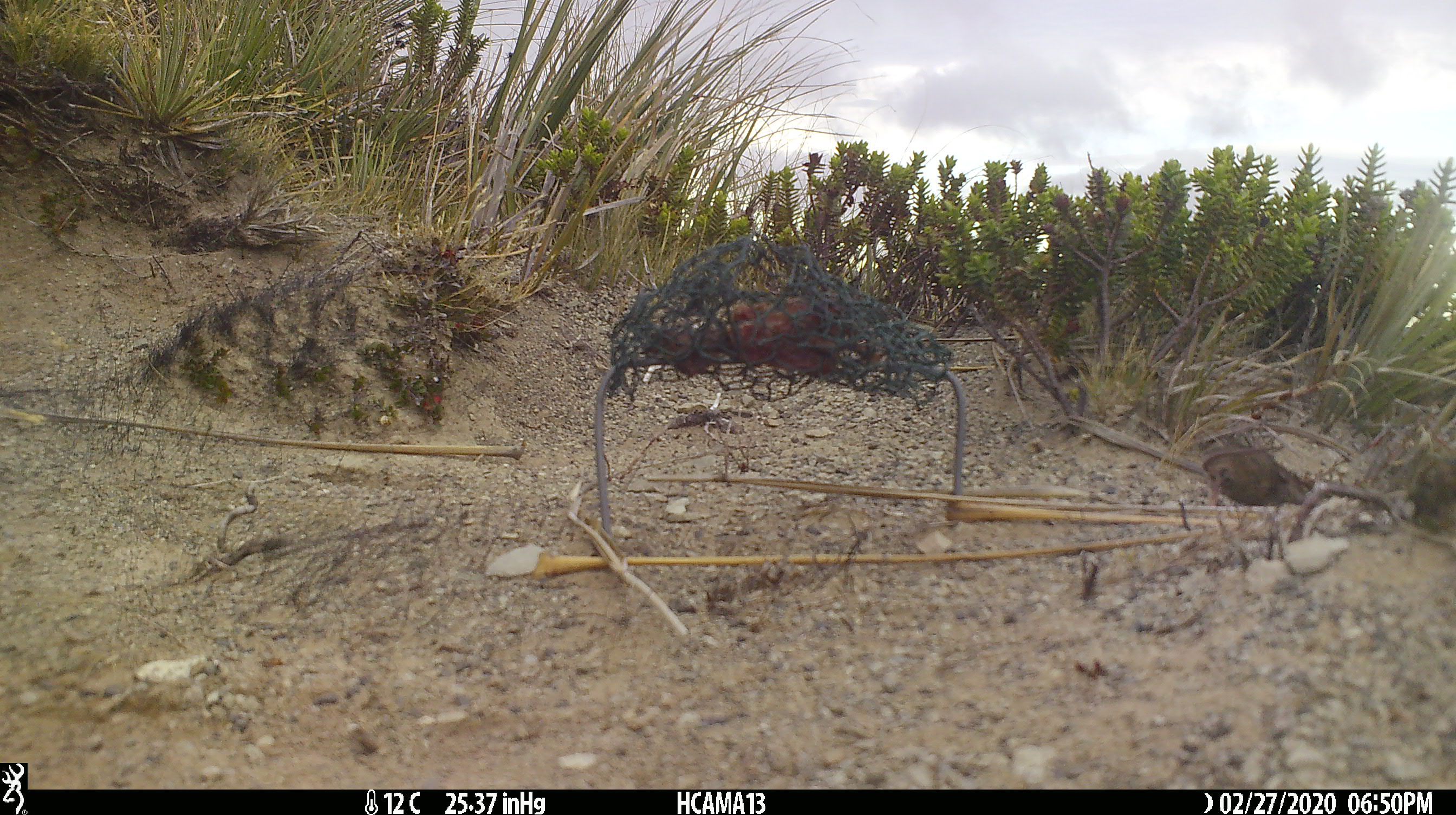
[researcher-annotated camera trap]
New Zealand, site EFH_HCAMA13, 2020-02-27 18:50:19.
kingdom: Animalia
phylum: Chordata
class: Mammalia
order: Rodentia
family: Muridae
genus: Mus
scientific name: Mus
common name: mouse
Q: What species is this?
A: Mouse (Mus).